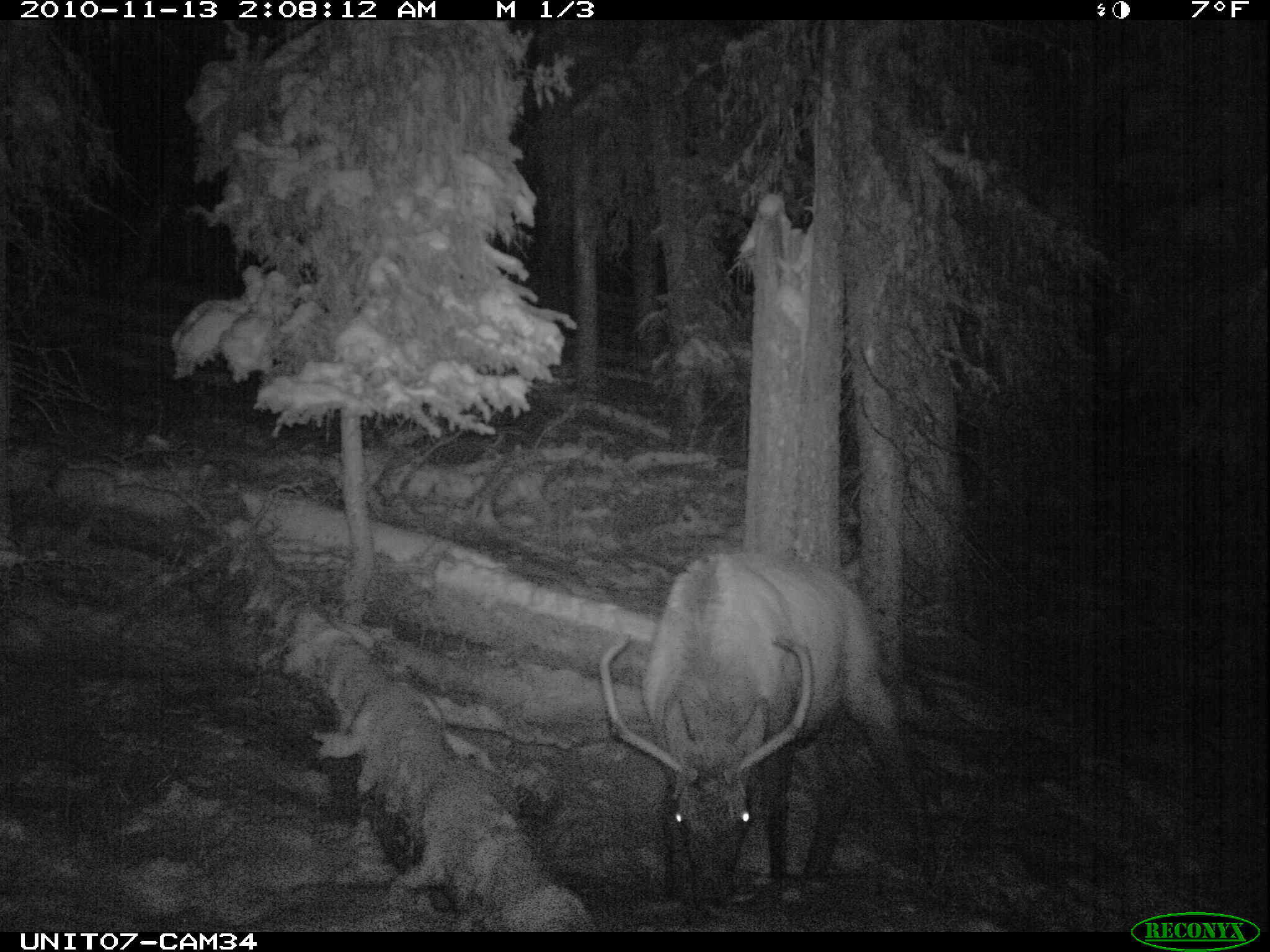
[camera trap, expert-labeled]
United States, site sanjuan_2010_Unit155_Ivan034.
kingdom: Animalia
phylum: Chordata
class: Mammalia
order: Artiodactyla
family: Cervidae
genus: Cervus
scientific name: Cervus elaphus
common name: red deer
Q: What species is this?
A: Cervus elaphus (red deer).